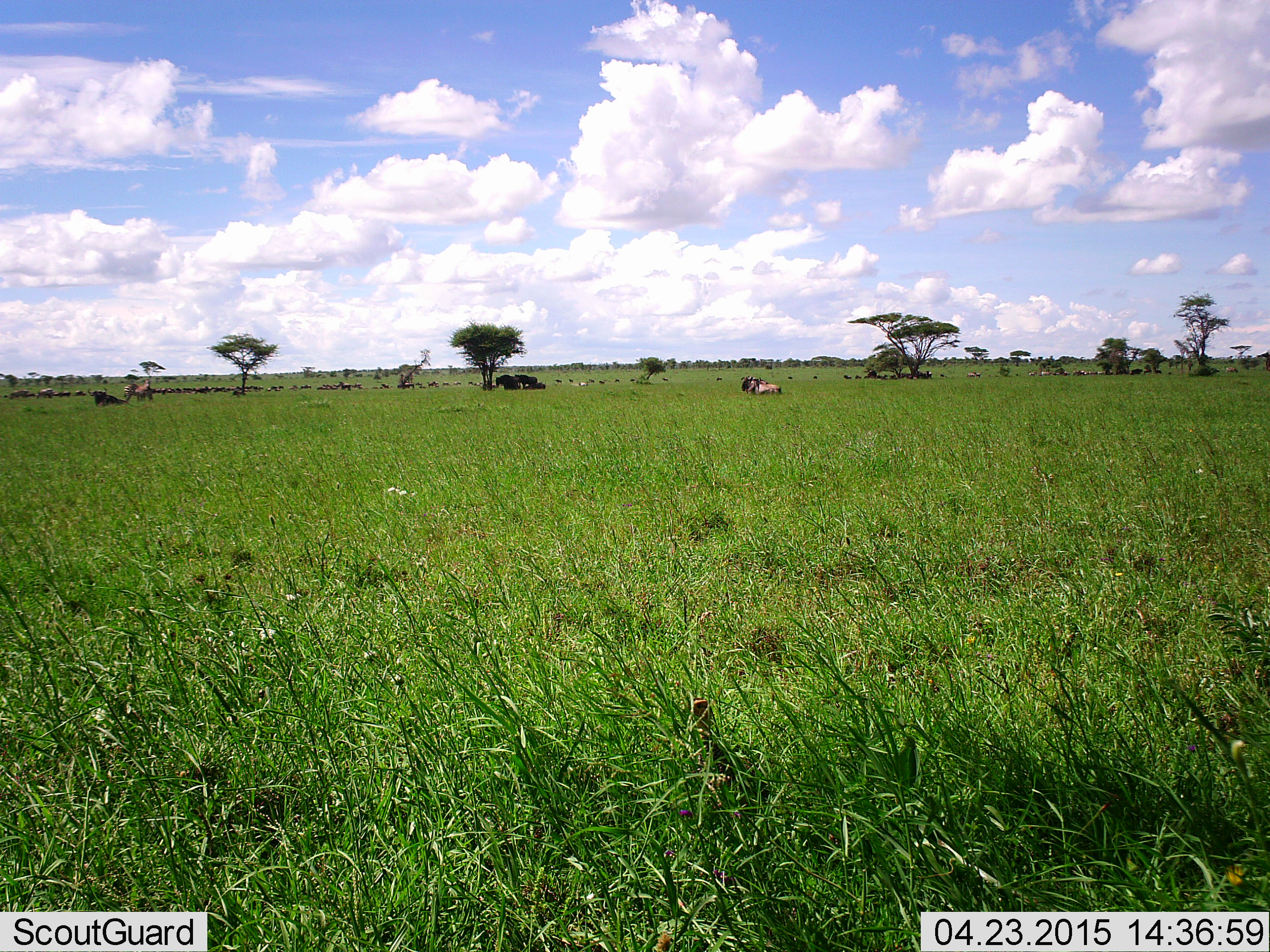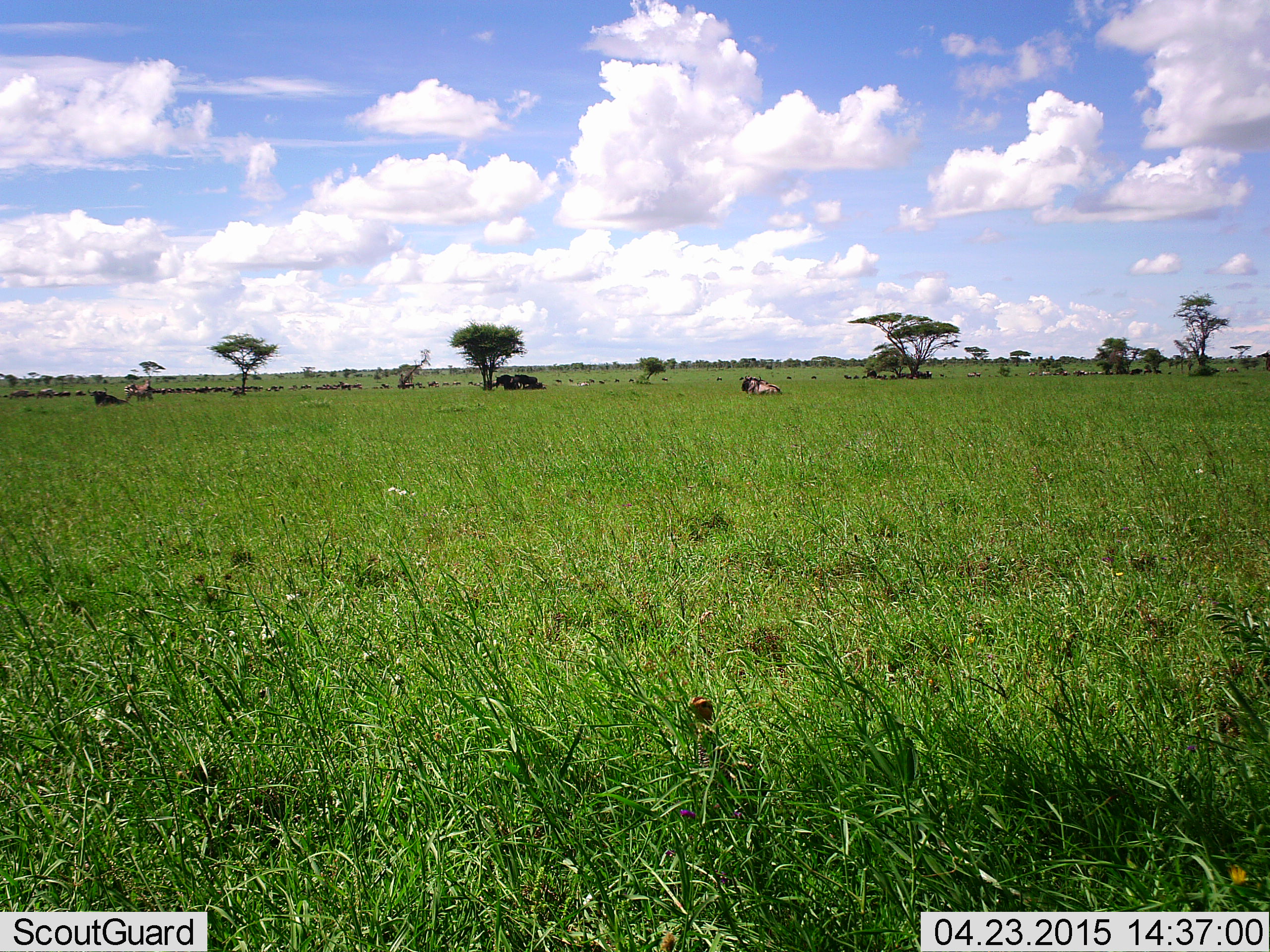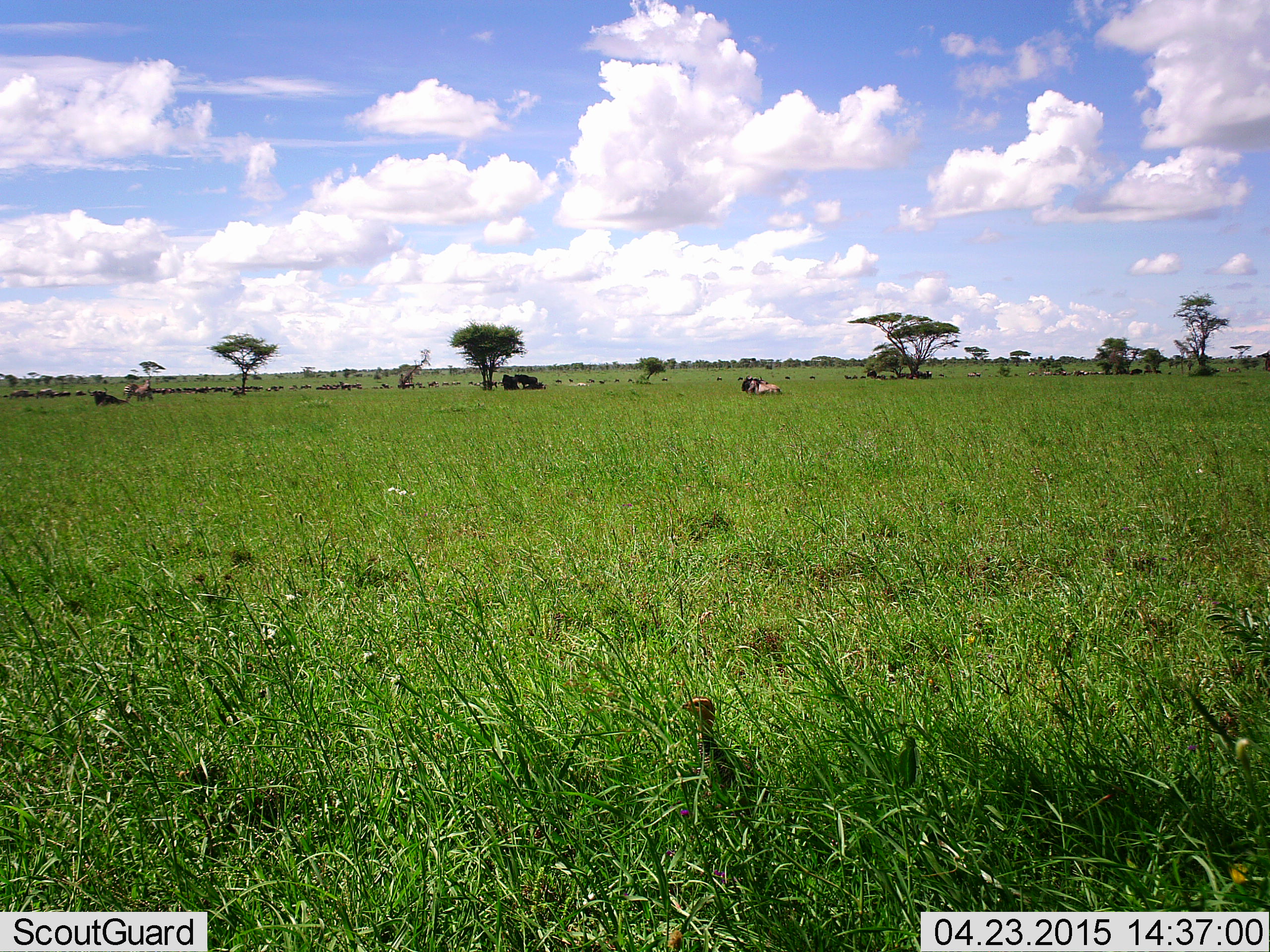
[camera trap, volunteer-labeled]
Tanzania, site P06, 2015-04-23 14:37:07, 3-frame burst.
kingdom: Animalia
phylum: Chordata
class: Mammalia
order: Artiodactyla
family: Bovidae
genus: Connochaetes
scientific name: Connochaetes taurinus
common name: blue wildebeest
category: wildebeest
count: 11-50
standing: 70%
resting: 80%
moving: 10%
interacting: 0%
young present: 0%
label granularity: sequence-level